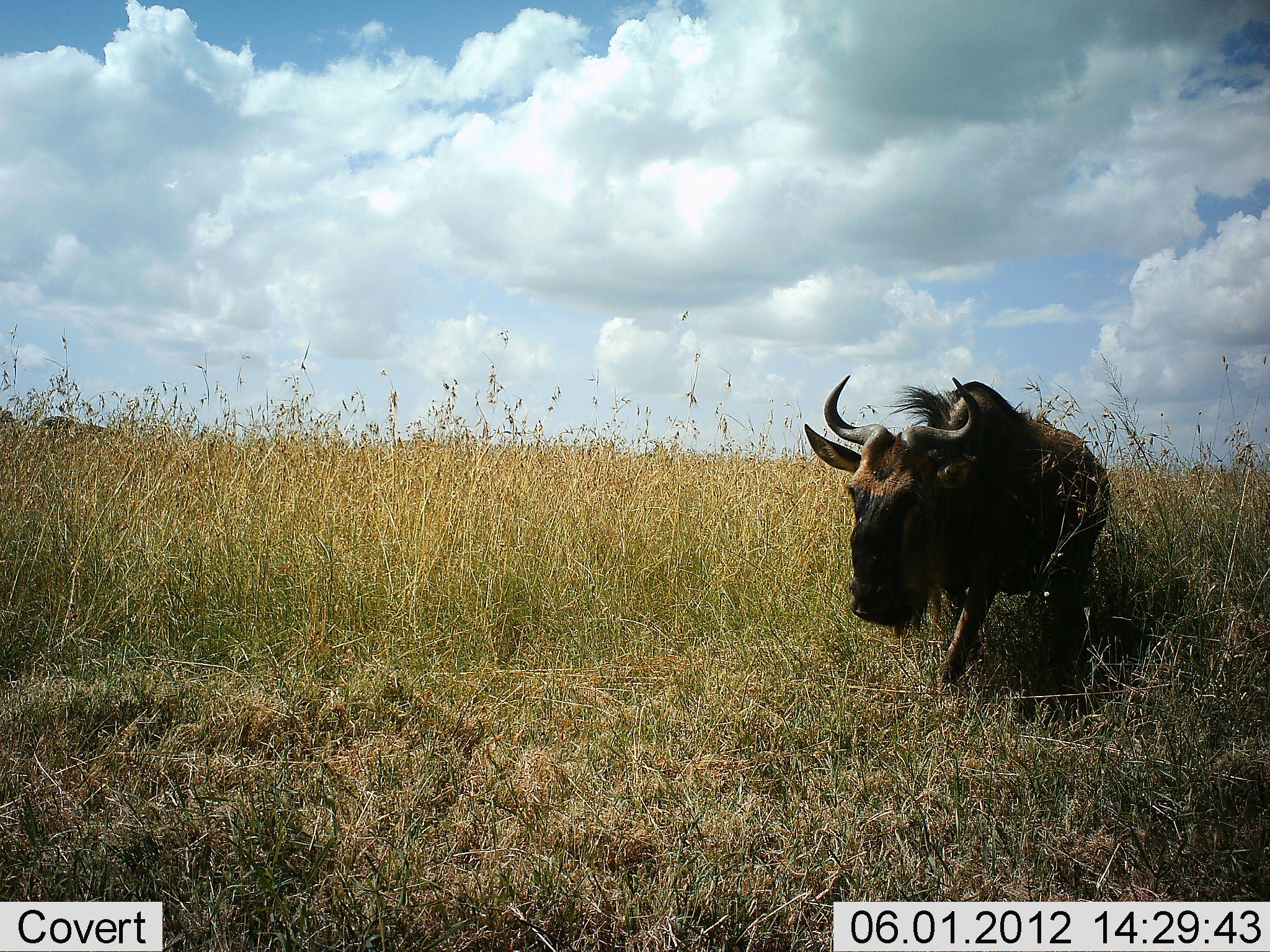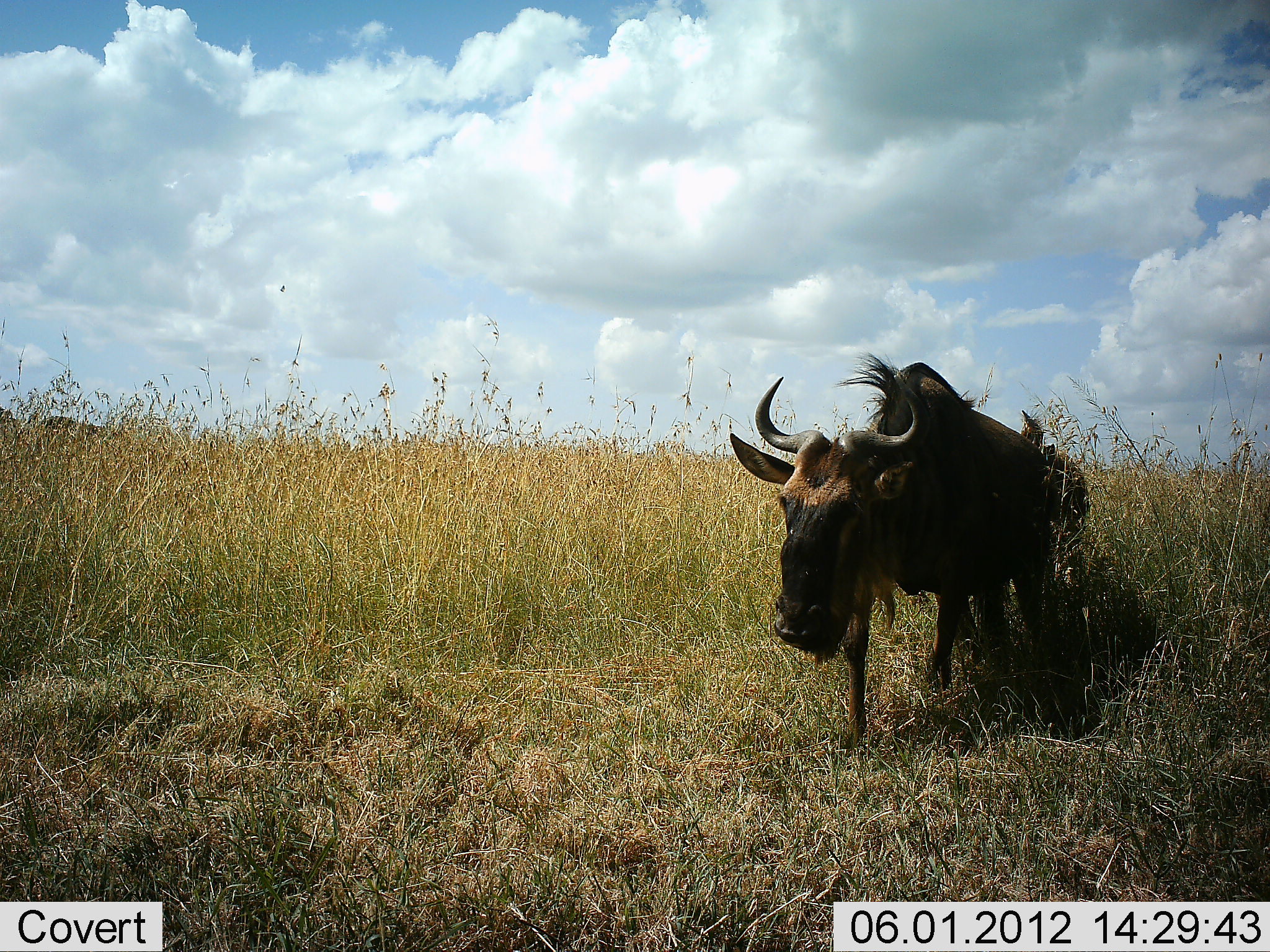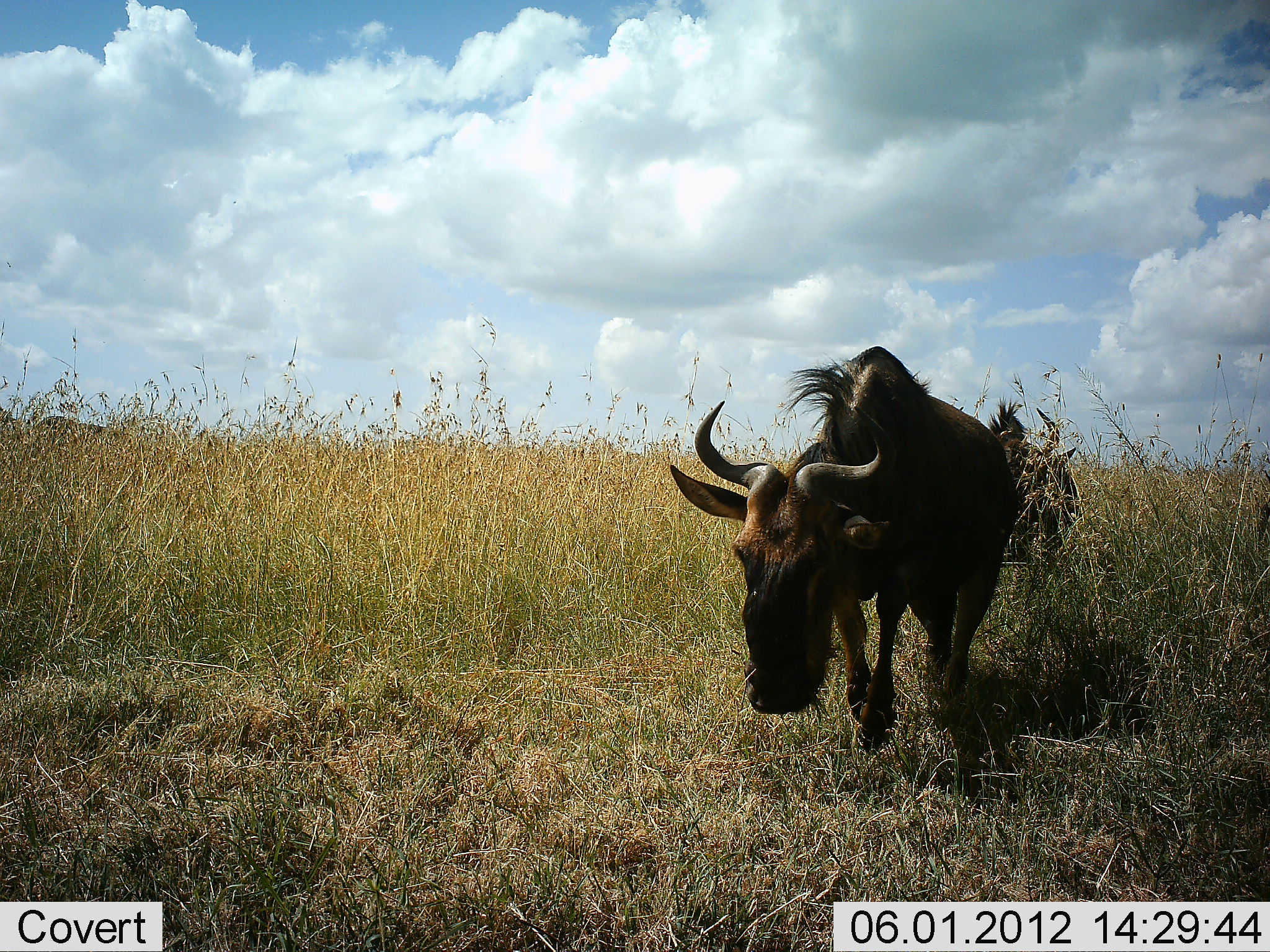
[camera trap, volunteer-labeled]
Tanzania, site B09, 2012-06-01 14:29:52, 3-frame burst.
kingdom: Animalia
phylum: Chordata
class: Mammalia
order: Artiodactyla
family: Bovidae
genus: Connochaetes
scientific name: Connochaetes taurinus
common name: blue wildebeest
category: wildebeest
Wildebeest (blue wildebeest) (Connochaetes taurinus), count 2. Behavior (volunteer vote fractions): standing 0%, resting 0%, moving 100%, interacting 0%. Young present (vote fraction): 0%. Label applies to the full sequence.